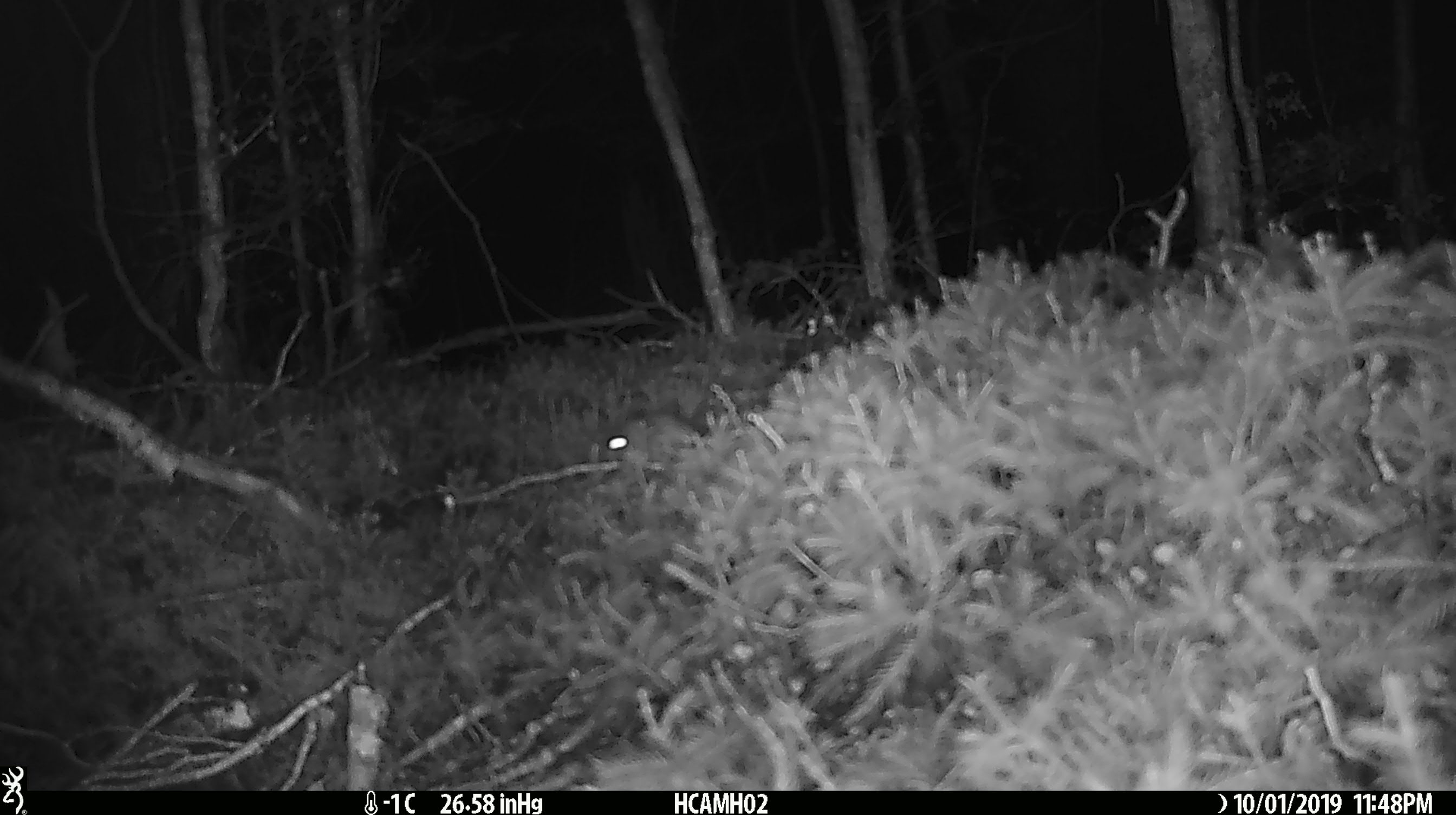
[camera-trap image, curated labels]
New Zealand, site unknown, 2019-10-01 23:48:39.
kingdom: Animalia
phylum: Chordata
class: Mammalia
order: Rodentia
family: Muridae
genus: Mus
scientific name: Mus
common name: mouse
Mouse (Mus).